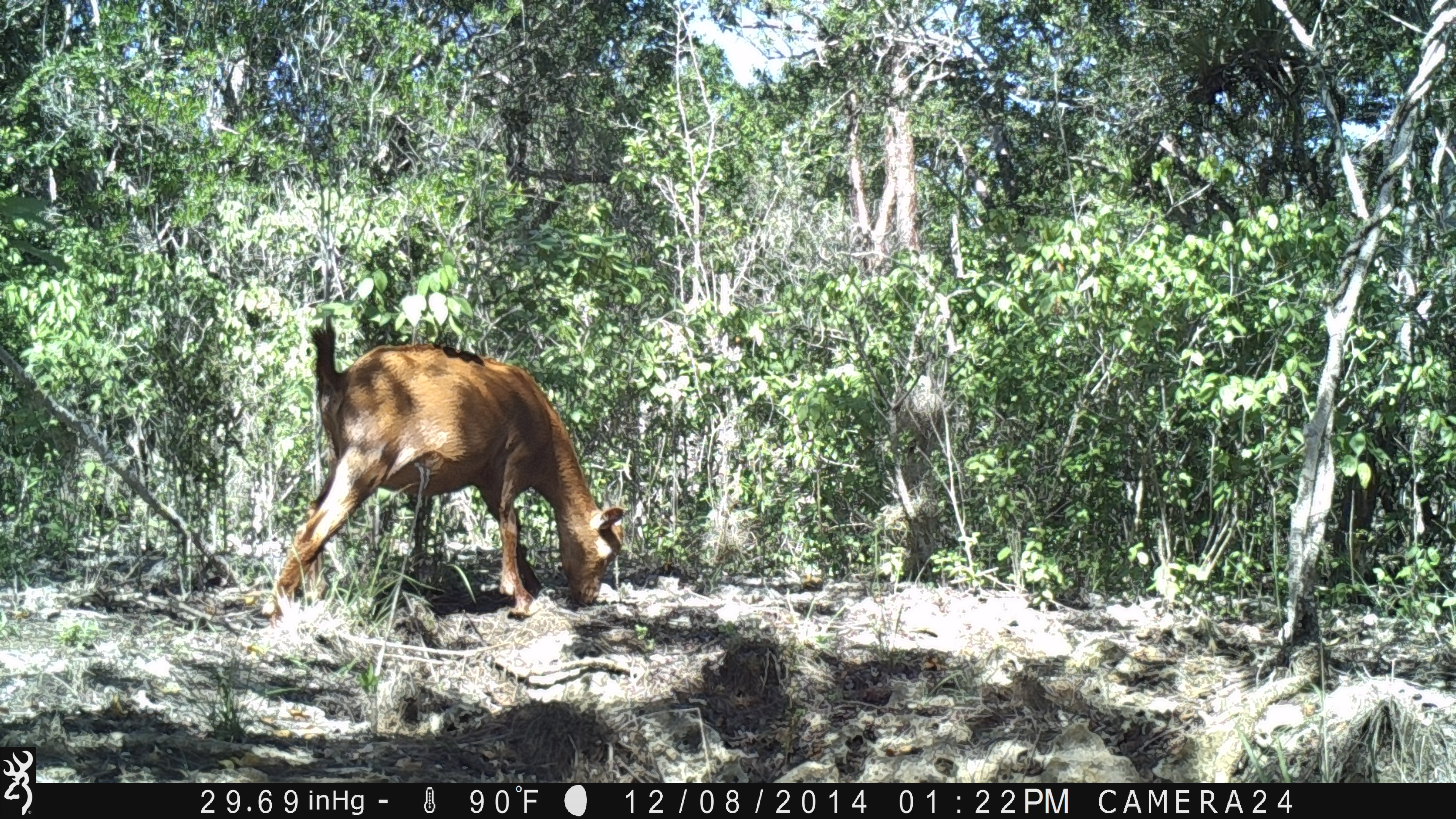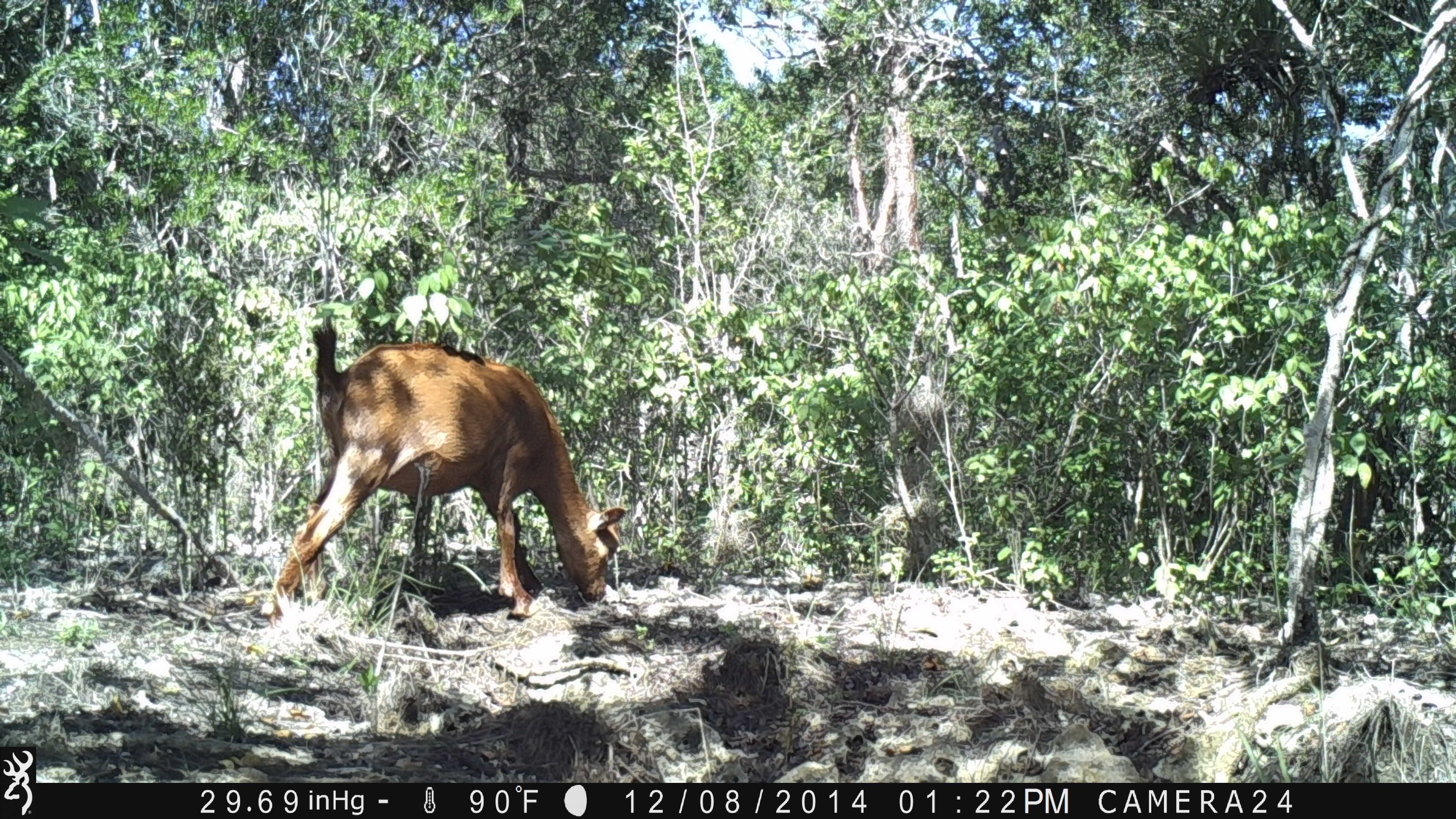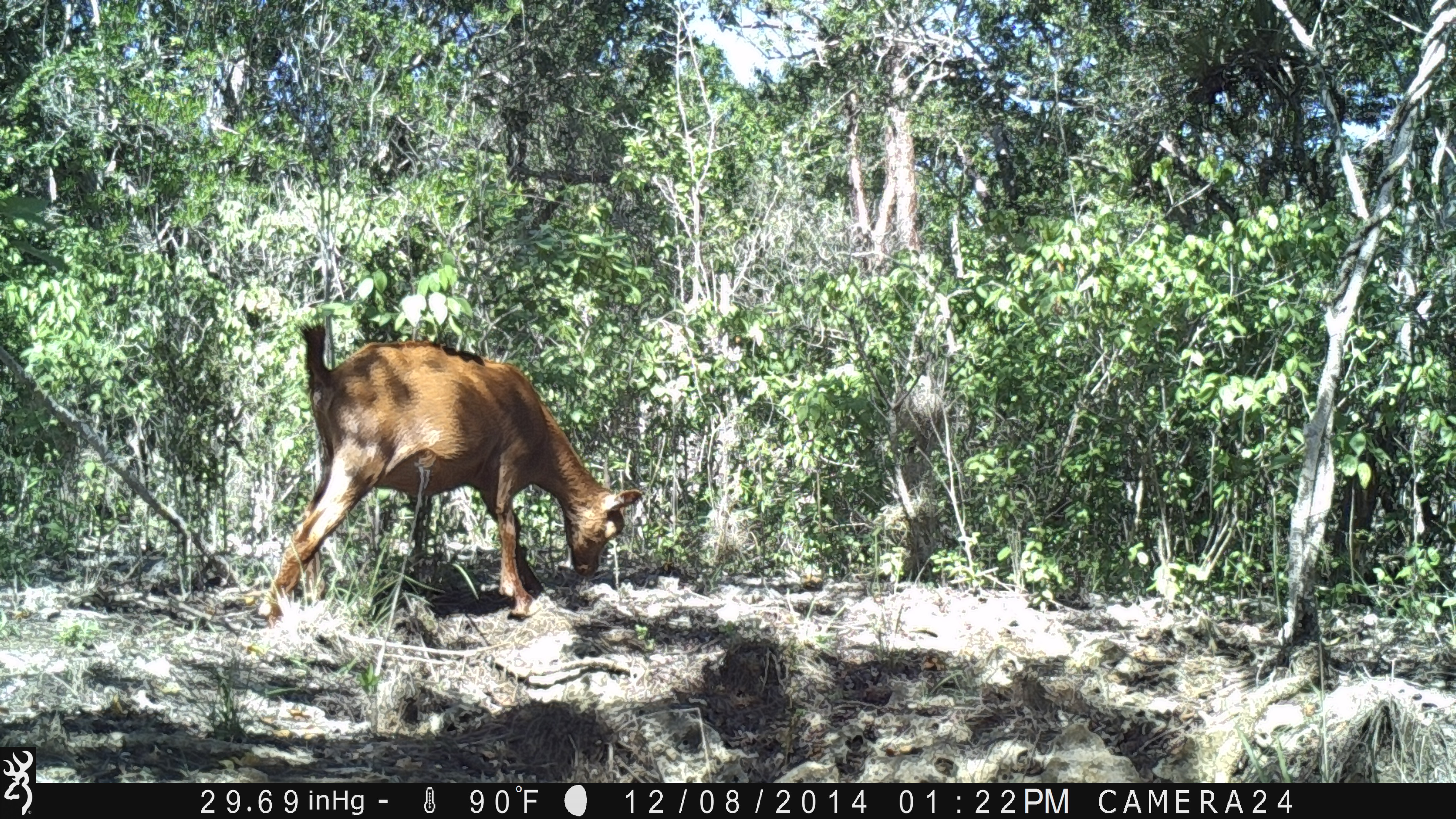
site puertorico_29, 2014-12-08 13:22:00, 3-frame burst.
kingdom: Animalia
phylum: Chordata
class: Mammalia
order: Artiodactyla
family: Bovidae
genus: Capra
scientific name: Capra hircus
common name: goat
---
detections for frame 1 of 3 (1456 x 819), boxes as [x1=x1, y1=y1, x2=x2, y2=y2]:
goat: [x1=258, y1=313, x2=630, y2=629]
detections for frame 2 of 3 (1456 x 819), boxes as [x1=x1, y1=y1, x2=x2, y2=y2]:
goat: [x1=256, y1=322, x2=629, y2=629]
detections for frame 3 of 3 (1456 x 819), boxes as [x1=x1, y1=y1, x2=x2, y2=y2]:
goat: [x1=252, y1=319, x2=643, y2=628]